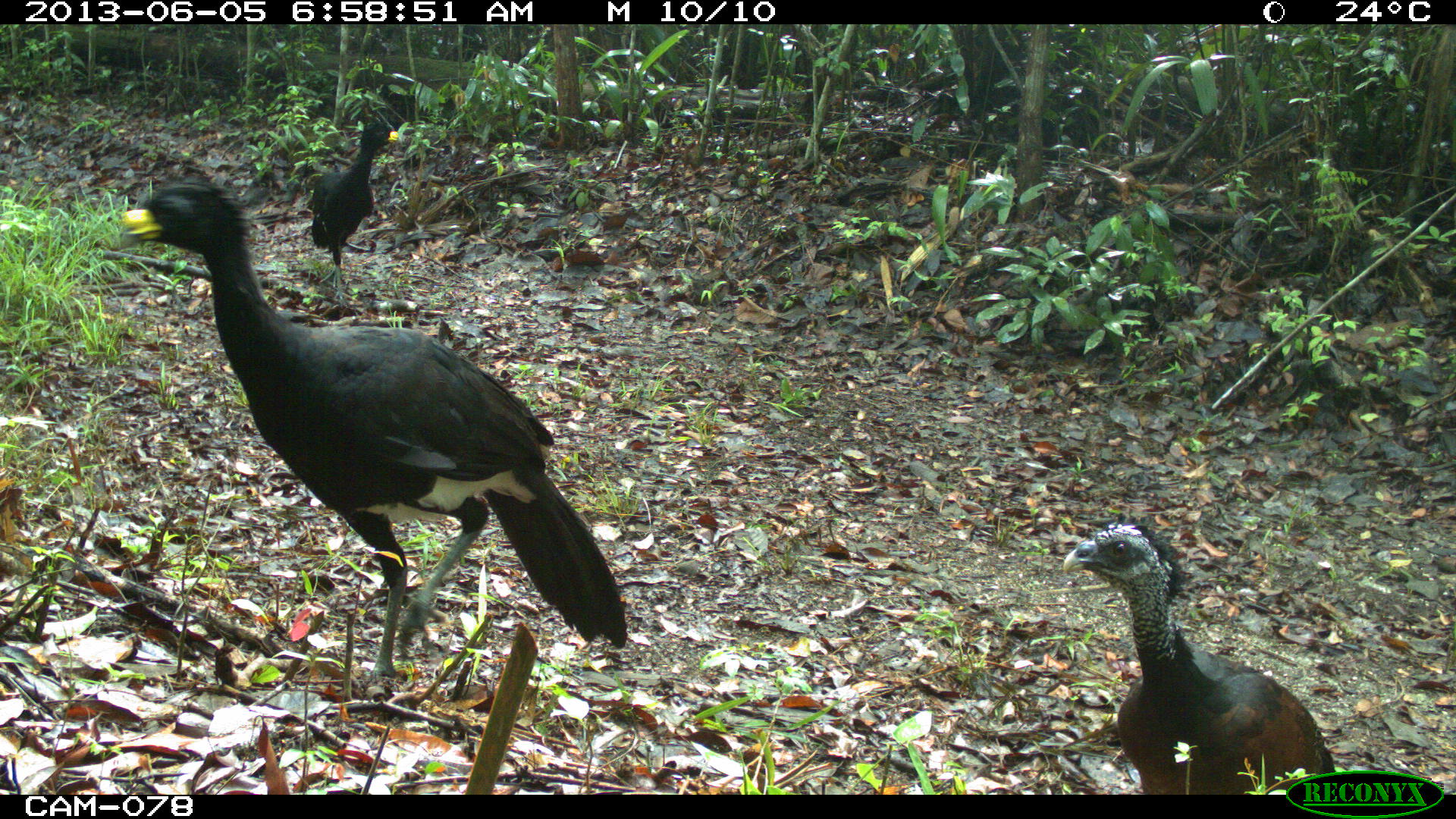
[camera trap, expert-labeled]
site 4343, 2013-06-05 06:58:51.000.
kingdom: Animalia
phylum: Chordata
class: Aves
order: Galliformes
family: Cracidae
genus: Crax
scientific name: Crax rubra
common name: great curassow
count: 3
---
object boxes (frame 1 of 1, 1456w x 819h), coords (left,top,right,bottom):
crax rubra: (112,176,629,685); (1057,512,1335,794); (305,120,400,307)